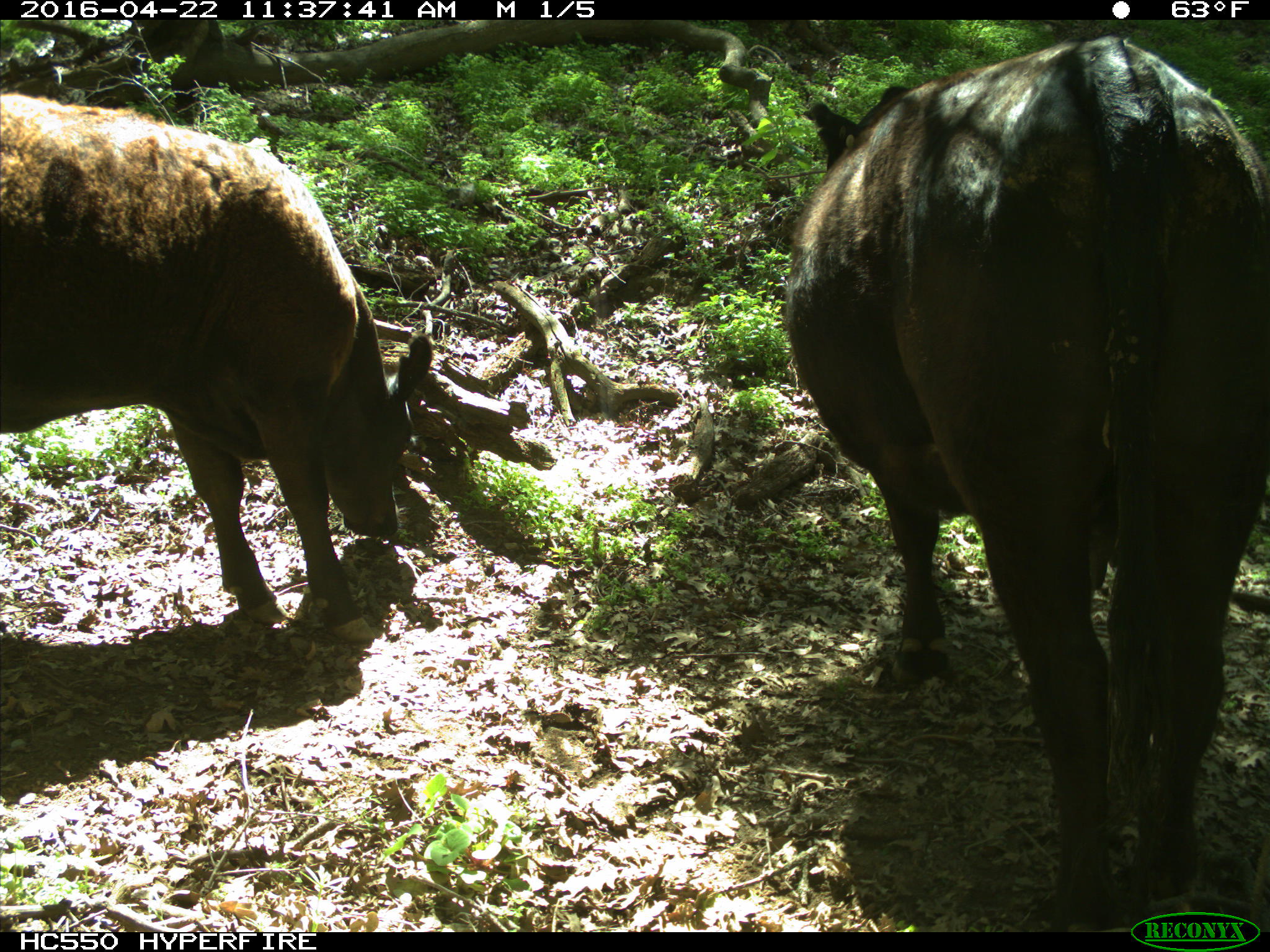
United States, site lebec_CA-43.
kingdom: Animalia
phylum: Chordata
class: Mammalia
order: Artiodactyla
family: Bovidae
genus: Bos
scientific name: Bos taurus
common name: domestic cow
Bos taurus (domestic cow).